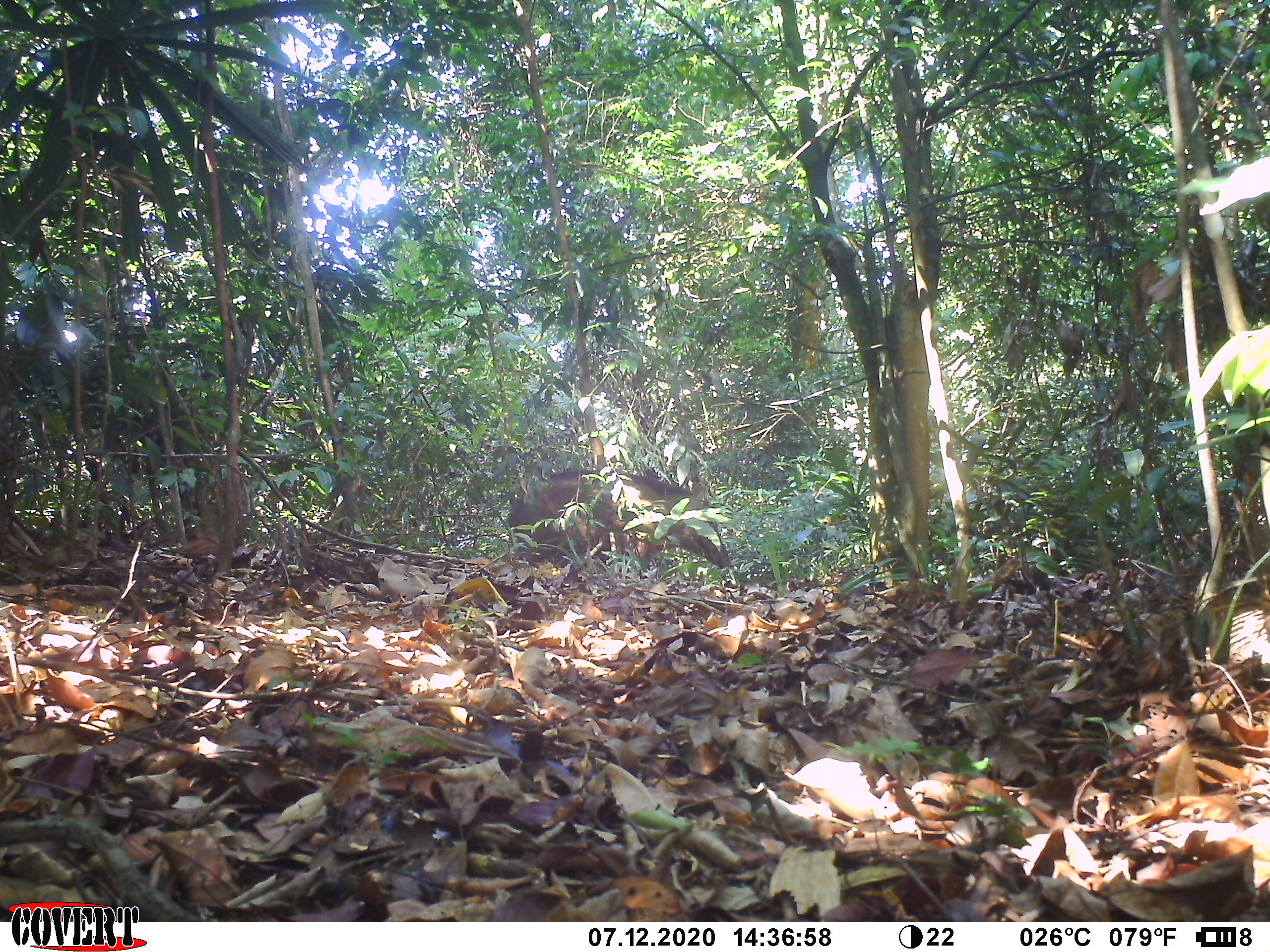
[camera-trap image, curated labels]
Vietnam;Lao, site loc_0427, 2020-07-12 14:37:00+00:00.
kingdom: Animalia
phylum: Chordata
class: Mammalia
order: Artiodactyla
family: Suidae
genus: Sus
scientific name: Sus scrofa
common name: eurasian wild pig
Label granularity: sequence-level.